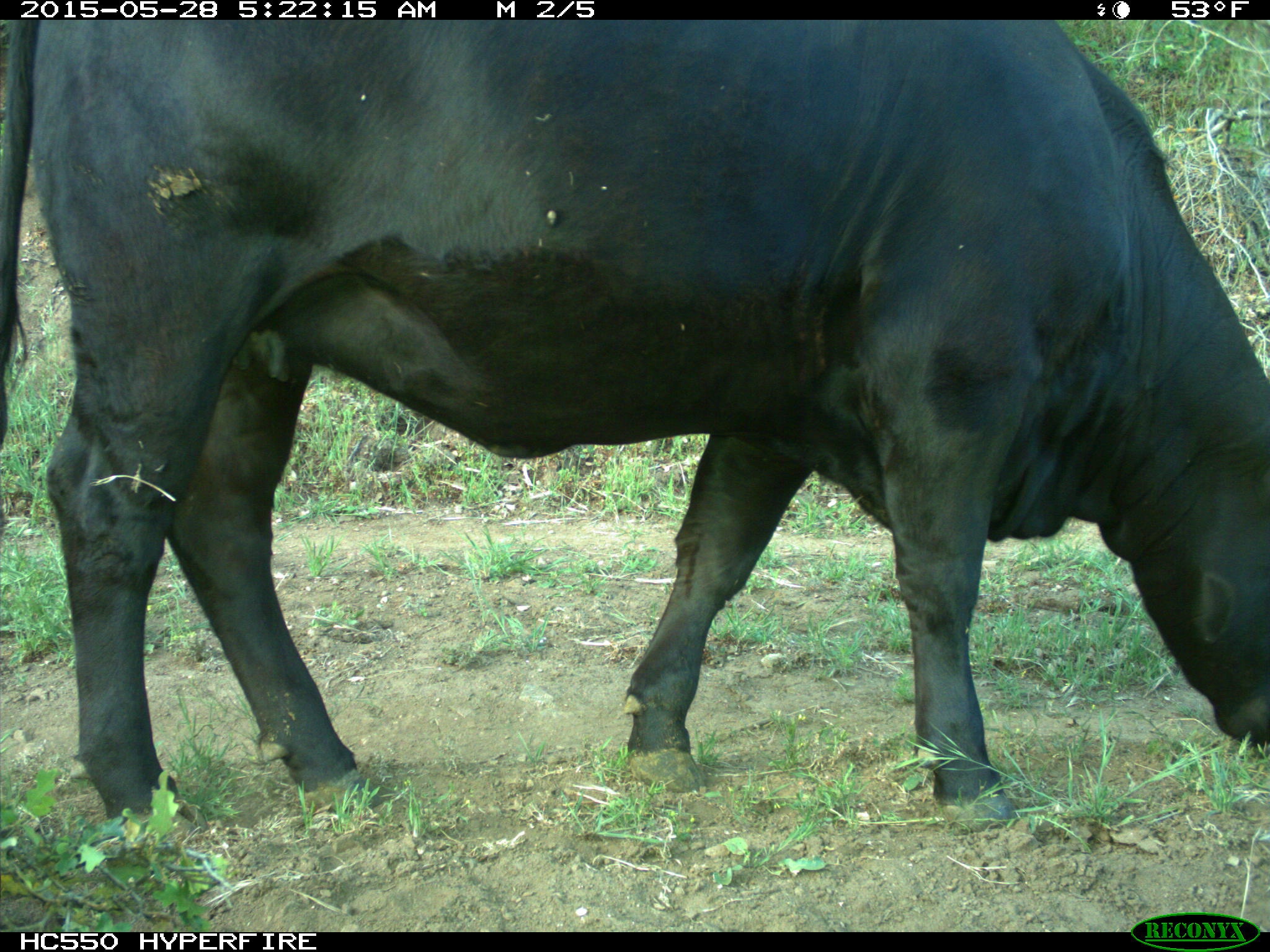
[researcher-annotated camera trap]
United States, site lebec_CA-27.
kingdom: Animalia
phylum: Chordata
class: Mammalia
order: Artiodactyla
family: Bovidae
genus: Bos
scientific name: Bos taurus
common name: domestic cow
Bos taurus (domestic cow).